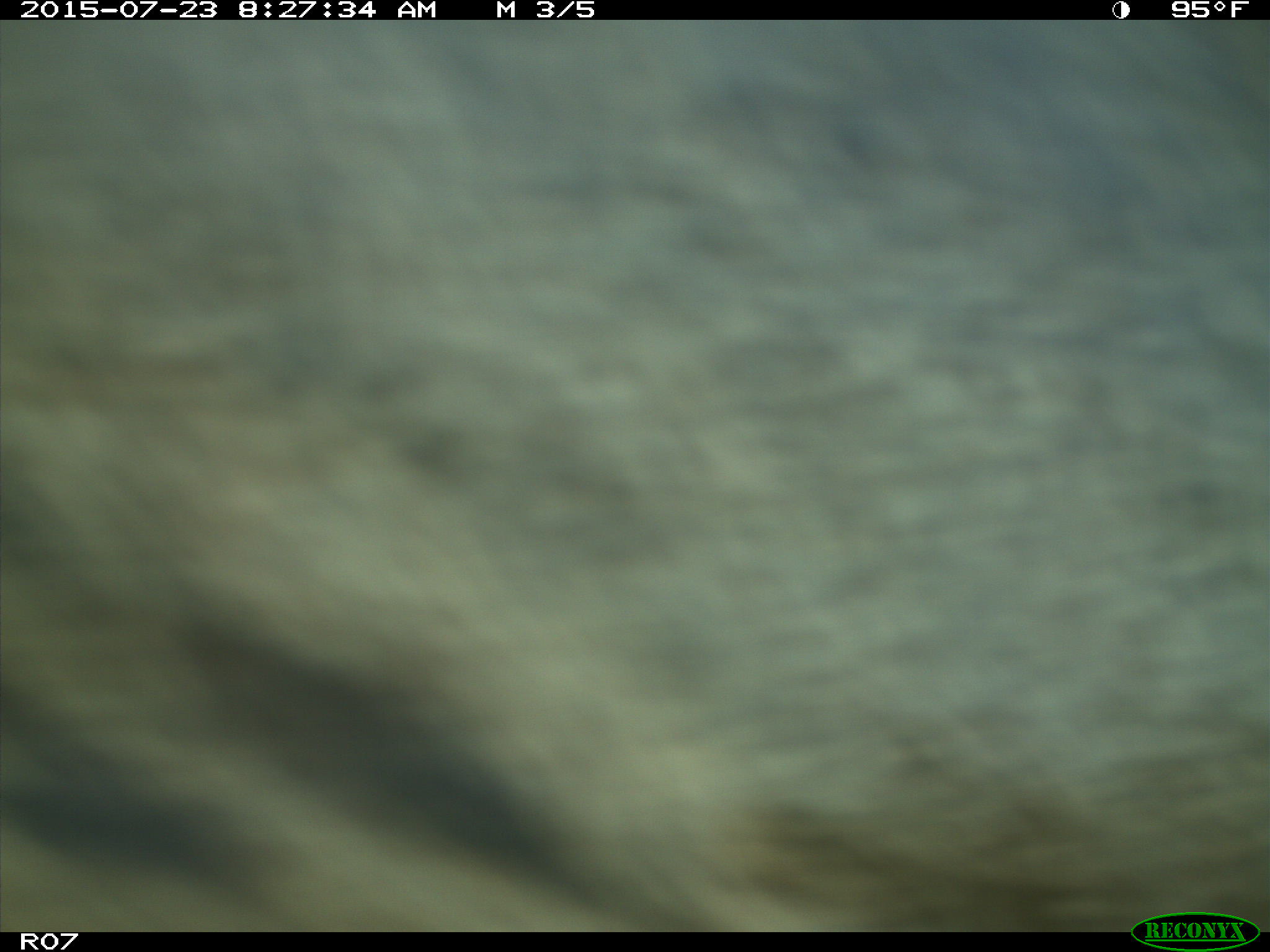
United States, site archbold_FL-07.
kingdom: Animalia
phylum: Chordata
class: Mammalia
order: Artiodactyla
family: Bovidae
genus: Bos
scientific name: Bos taurus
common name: domestic cow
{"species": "Bos taurus (domestic cow)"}